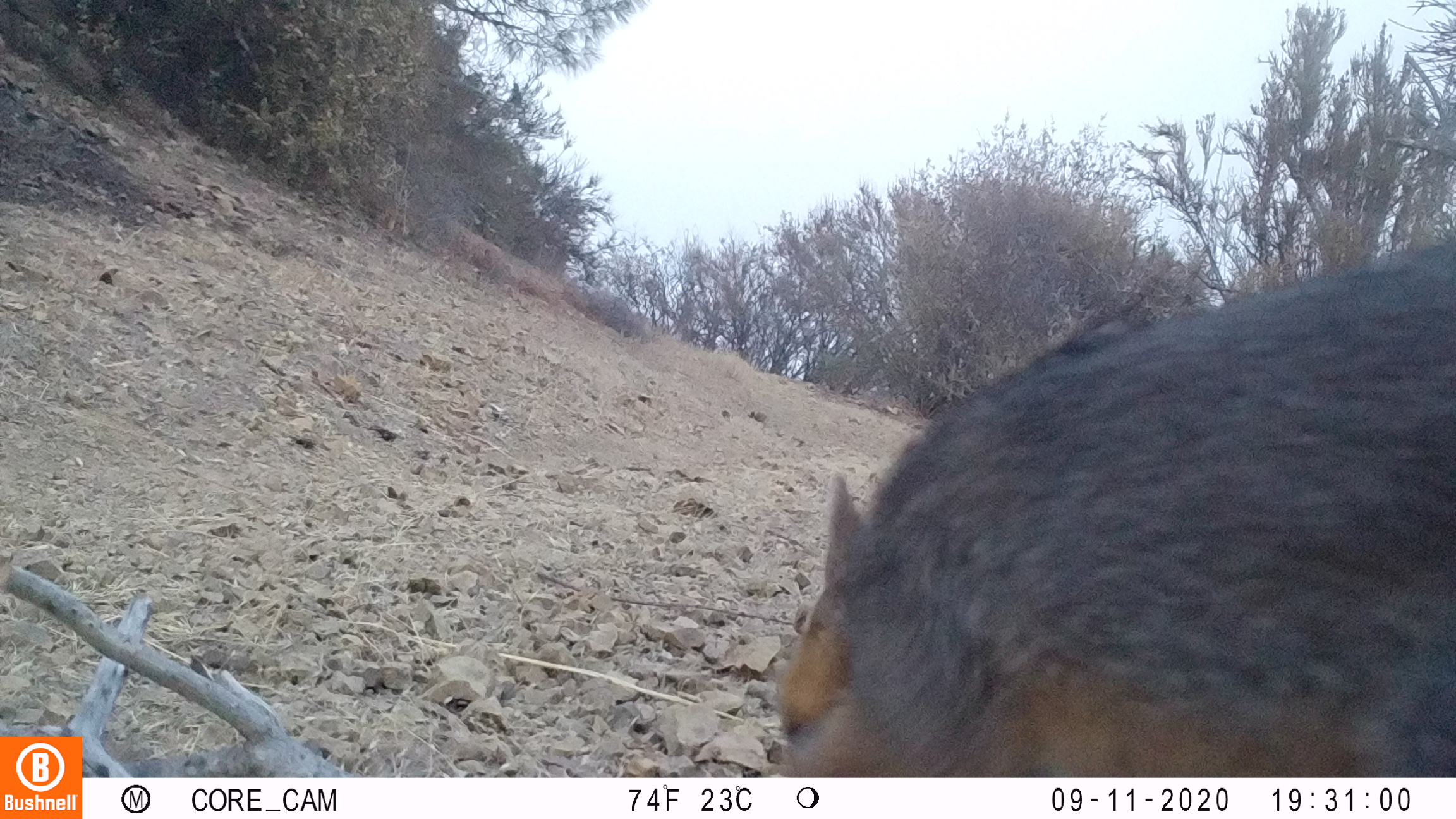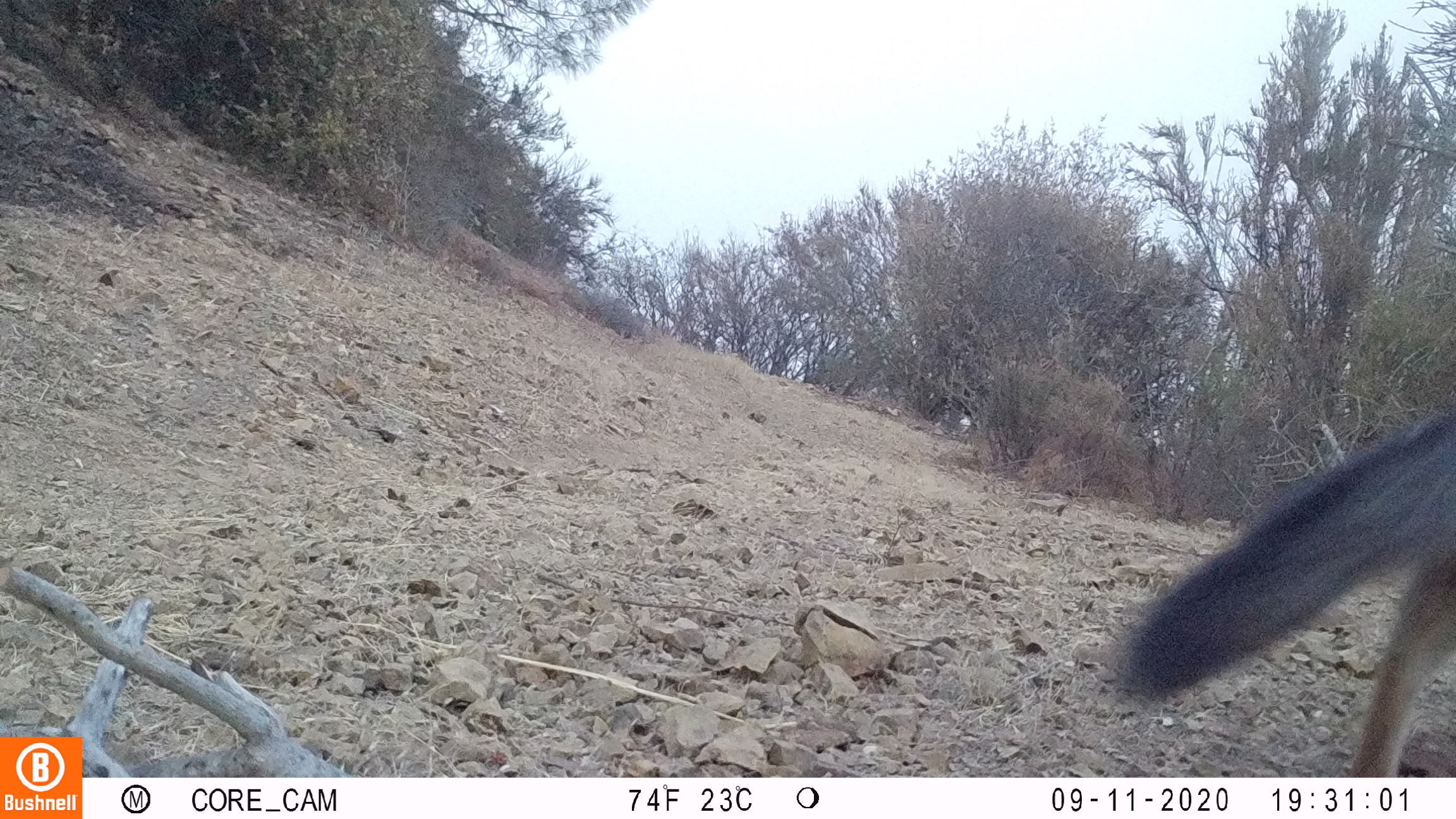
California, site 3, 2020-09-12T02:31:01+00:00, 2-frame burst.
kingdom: Animalia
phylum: Chordata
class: Mammalia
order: Carnivora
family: Canidae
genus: Urocyon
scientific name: Urocyon cinereoargenteus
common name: gray fox